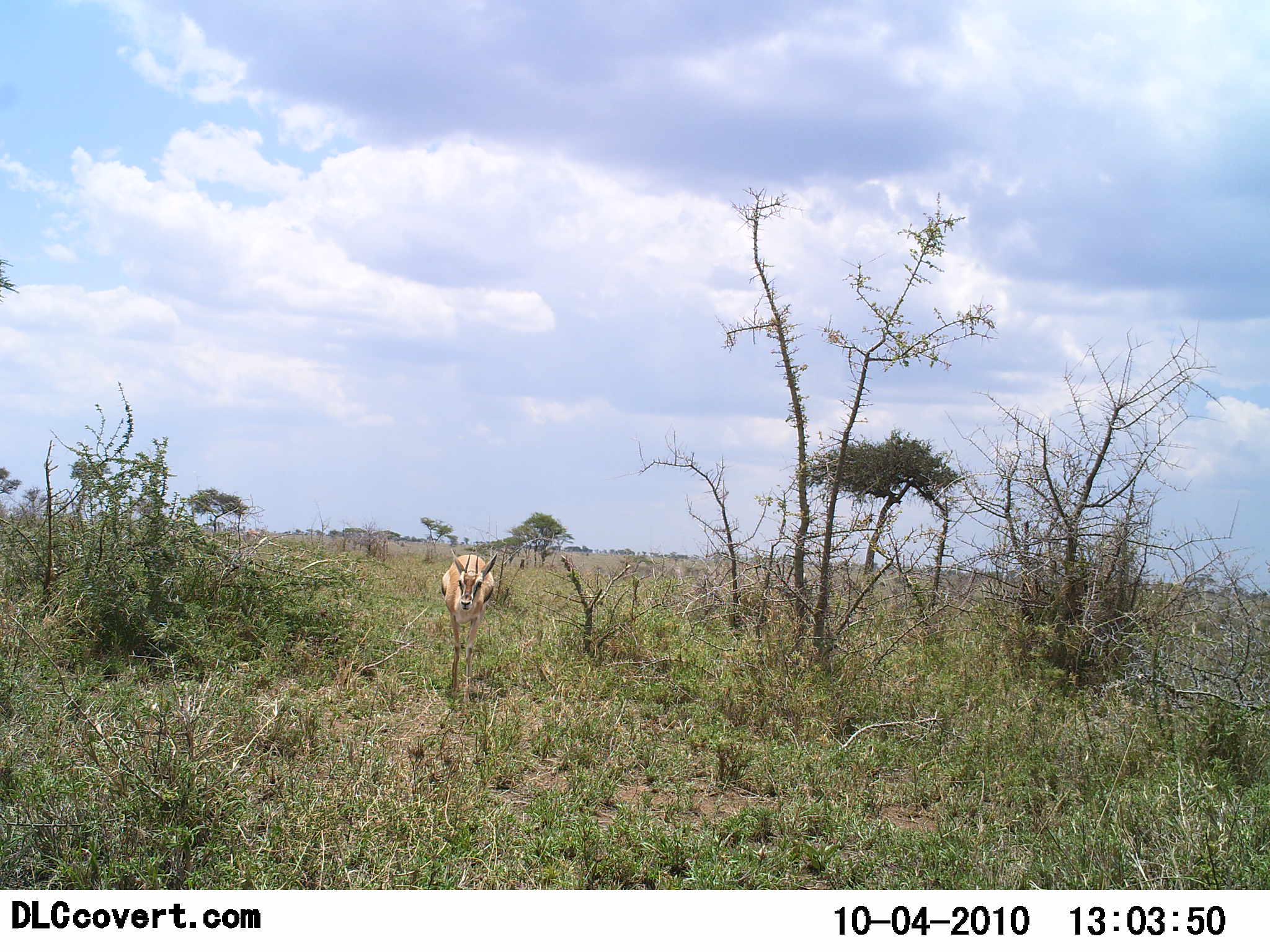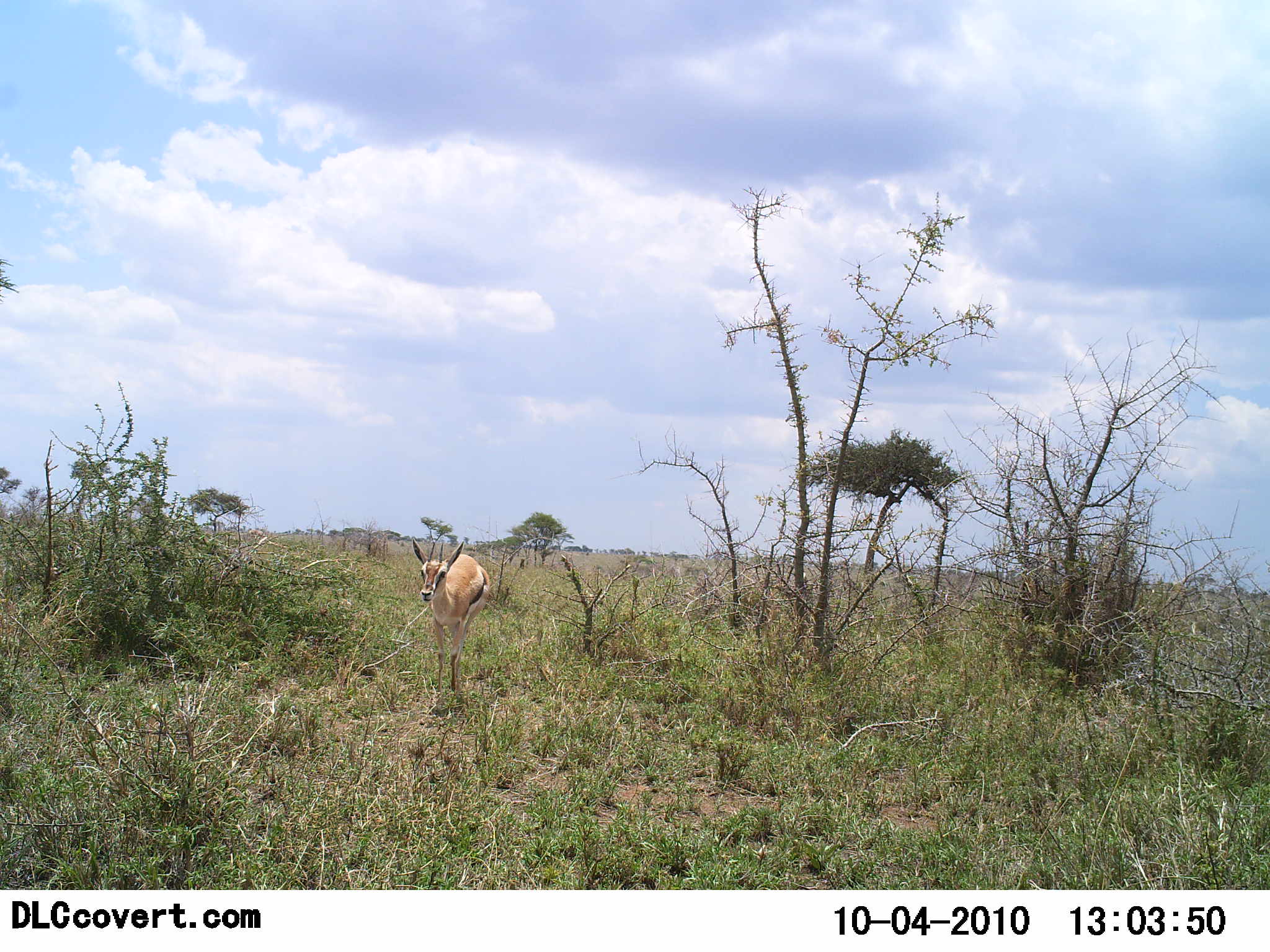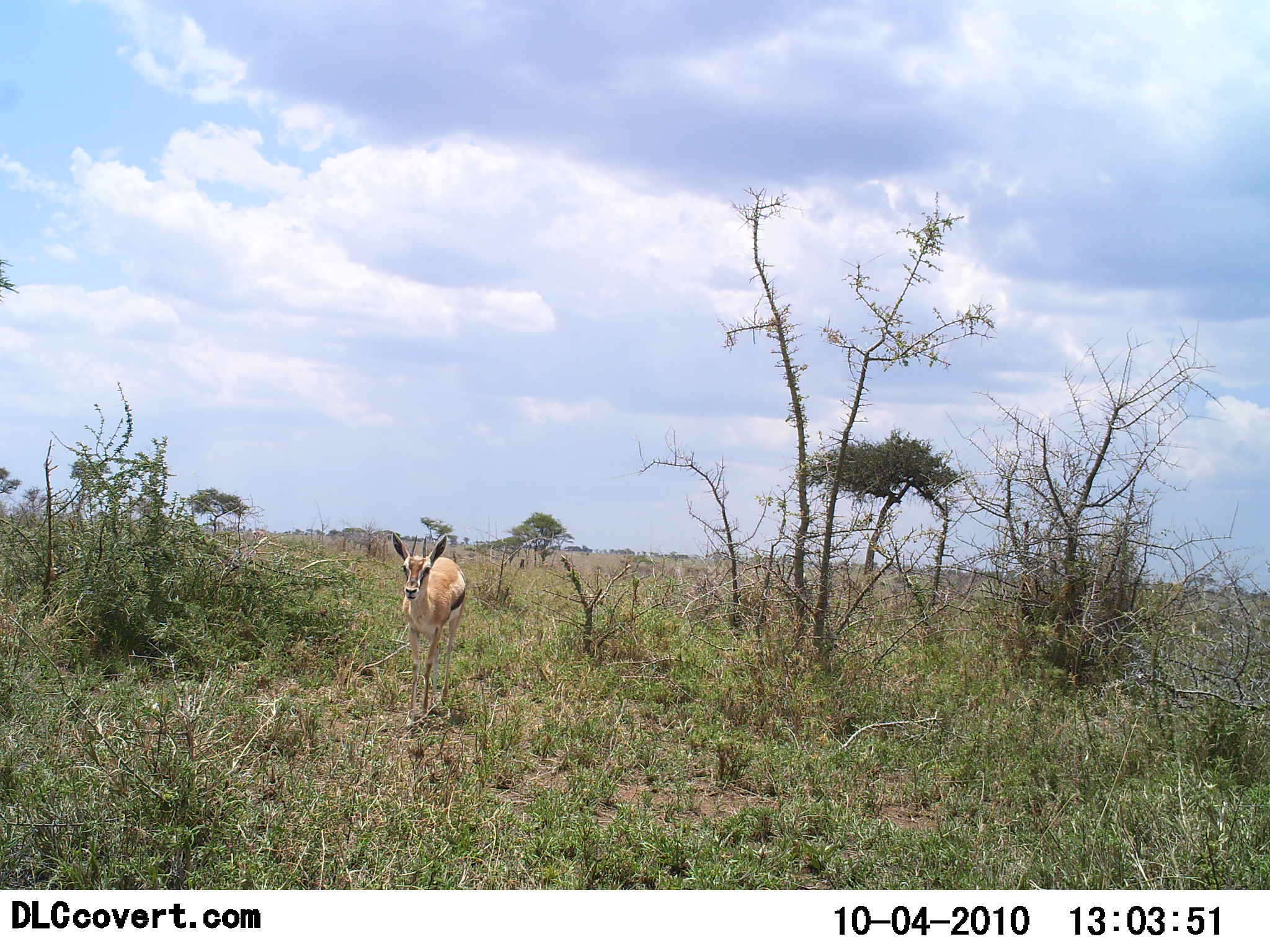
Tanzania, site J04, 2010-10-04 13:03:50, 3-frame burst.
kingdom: Animalia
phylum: Chordata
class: Mammalia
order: Artiodactyla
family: Bovidae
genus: Eudorcas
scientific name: Eudorcas thomsonii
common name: thomson's gazelle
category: gazellethomsons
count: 1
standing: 12%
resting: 0%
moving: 88%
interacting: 0%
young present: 0%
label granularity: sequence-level